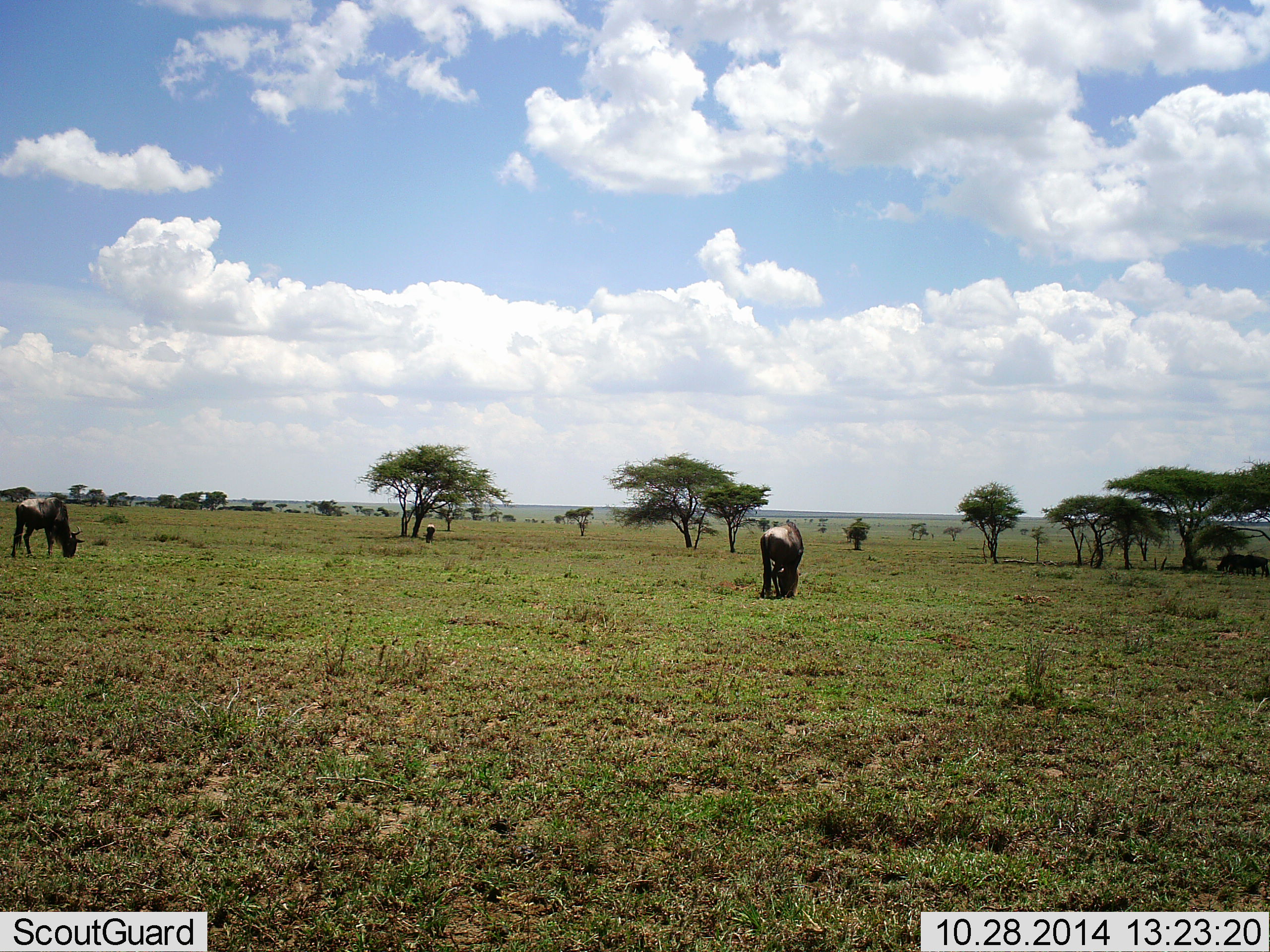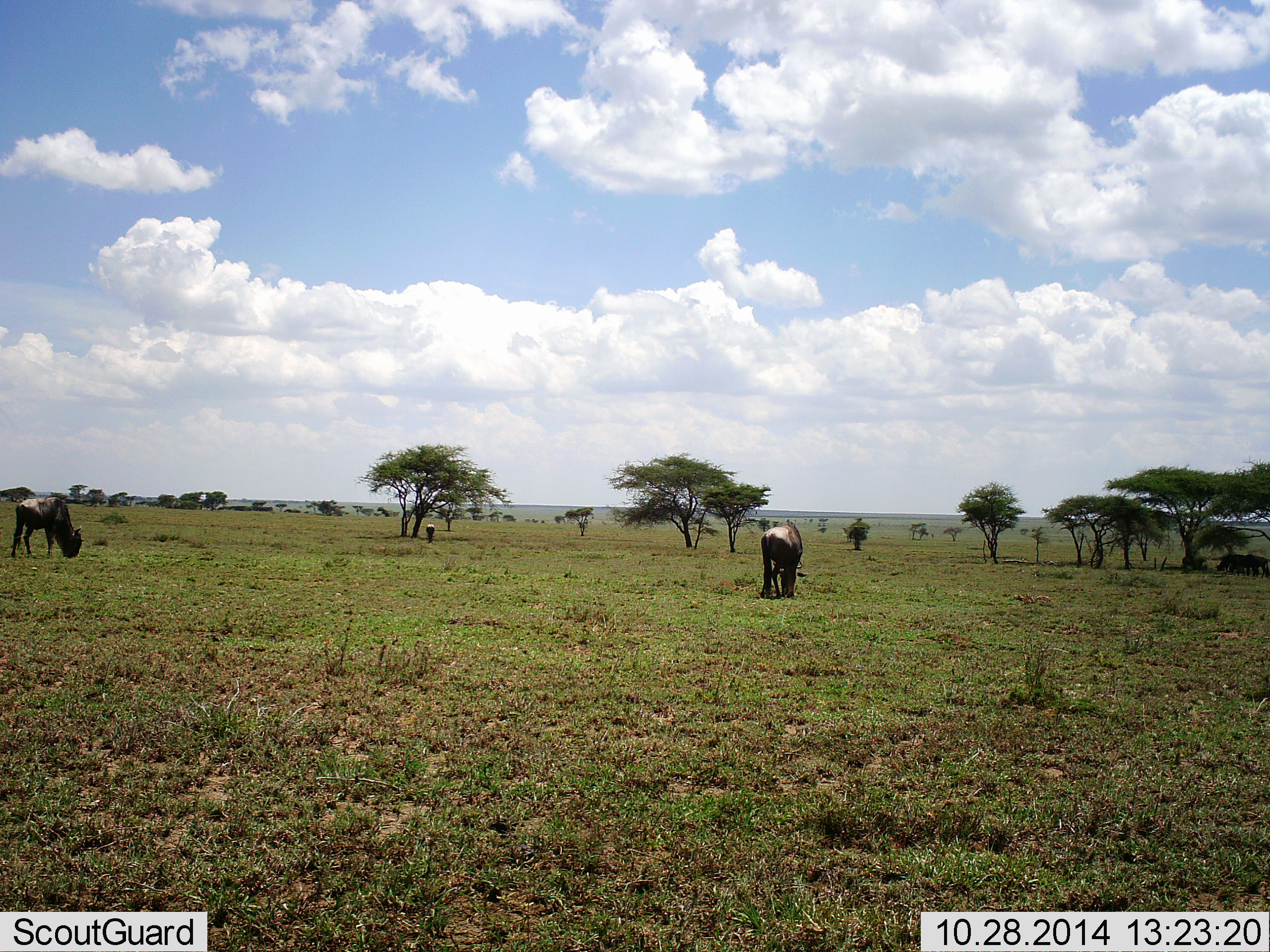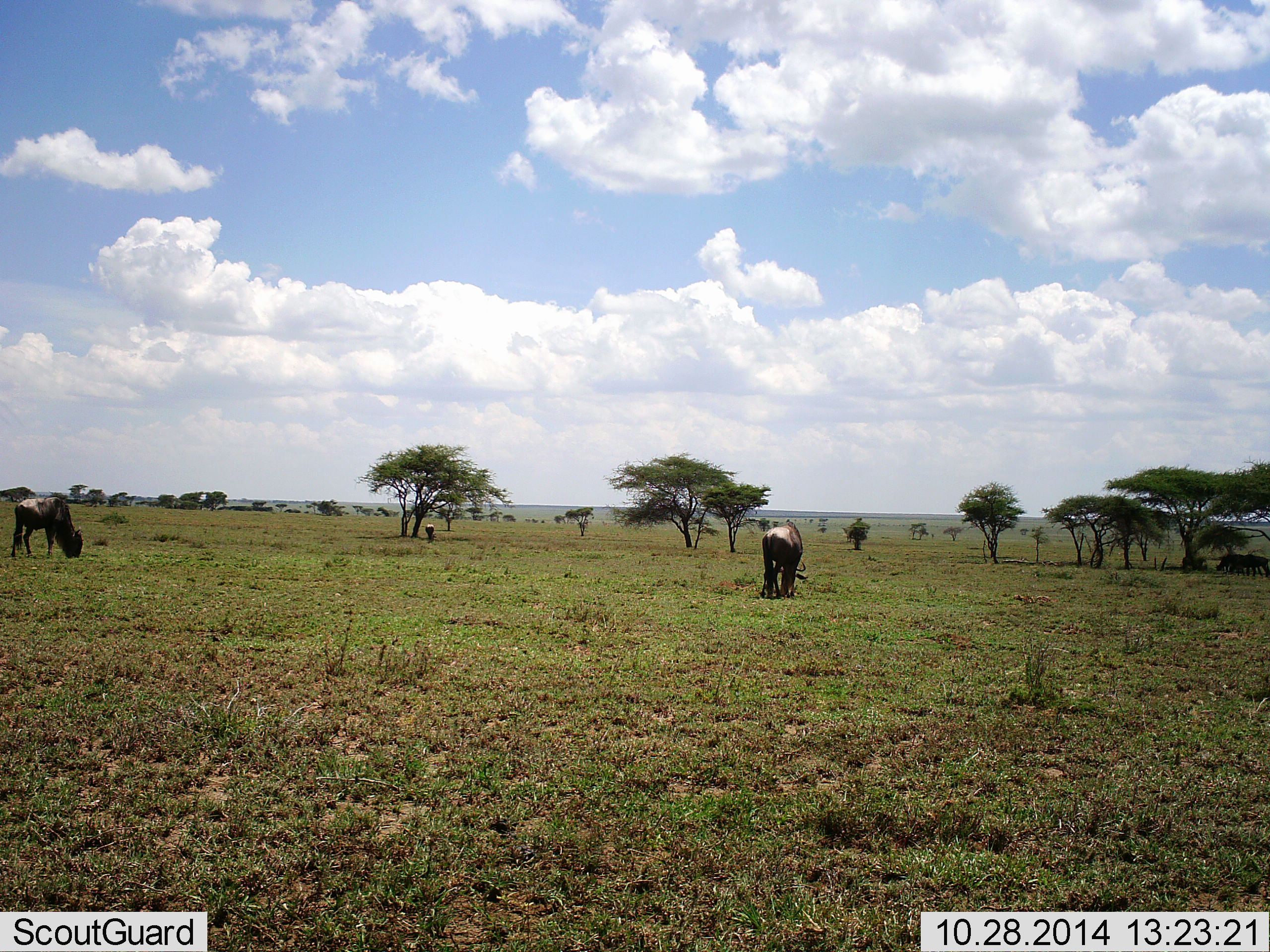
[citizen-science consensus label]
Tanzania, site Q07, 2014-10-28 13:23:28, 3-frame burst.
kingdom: Animalia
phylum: Chordata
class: Mammalia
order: Artiodactyla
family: Bovidae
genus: Connochaetes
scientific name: Connochaetes taurinus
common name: blue wildebeest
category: wildebeest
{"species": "wildebeest (blue wildebeest) (Connochaetes taurinus)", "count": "3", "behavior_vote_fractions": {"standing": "40%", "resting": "0%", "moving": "0%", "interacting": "0%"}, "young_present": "0%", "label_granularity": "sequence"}